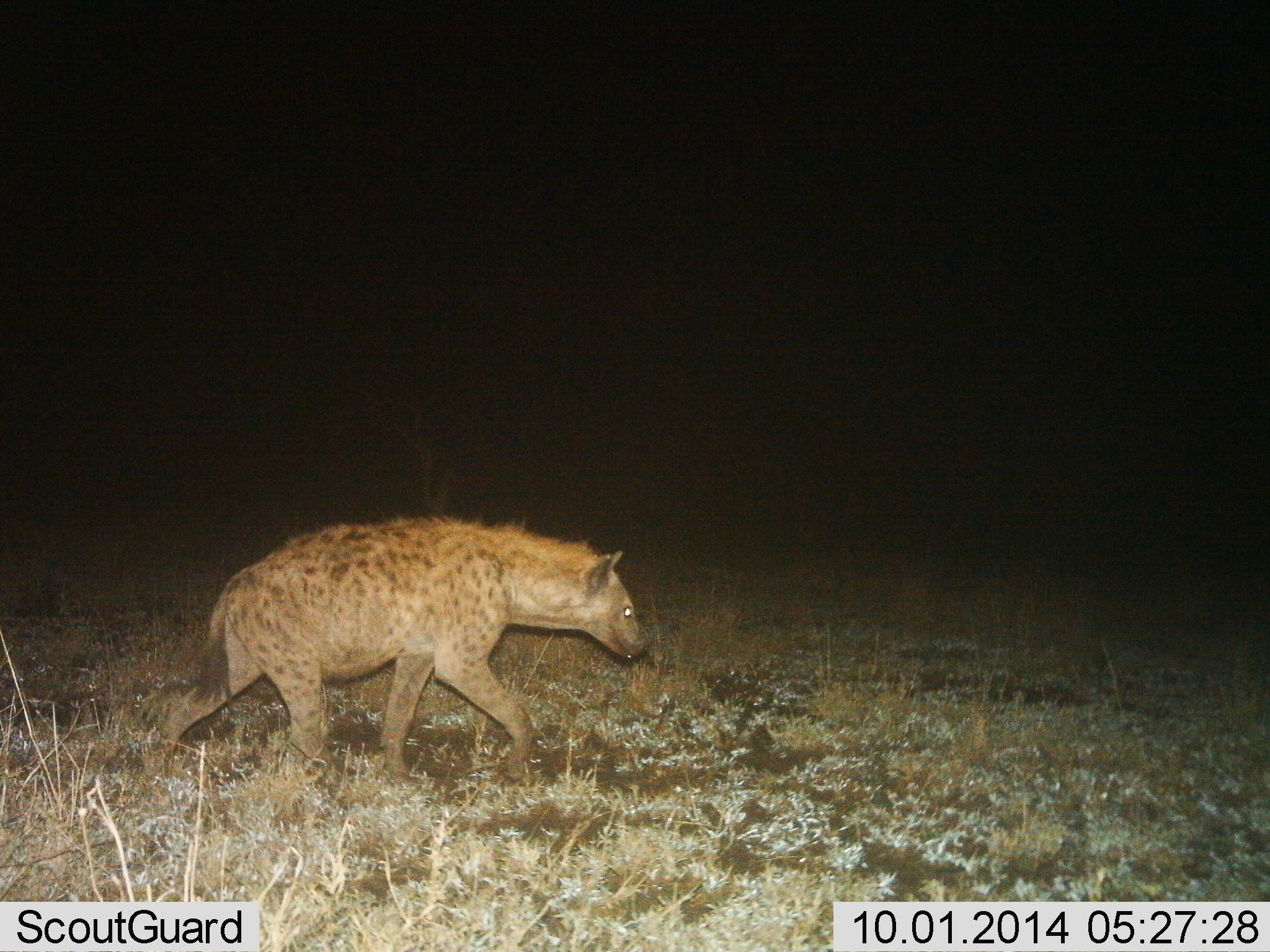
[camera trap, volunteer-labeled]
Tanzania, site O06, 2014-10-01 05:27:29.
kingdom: Animalia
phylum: Chordata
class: Mammalia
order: Carnivora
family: Hyaenidae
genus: Crocuta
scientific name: Crocuta crocuta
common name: spotted hyena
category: hyenaspotted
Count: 1.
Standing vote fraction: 0%.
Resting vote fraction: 0%.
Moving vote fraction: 100%.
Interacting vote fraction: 0%.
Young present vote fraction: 0%.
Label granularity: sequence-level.